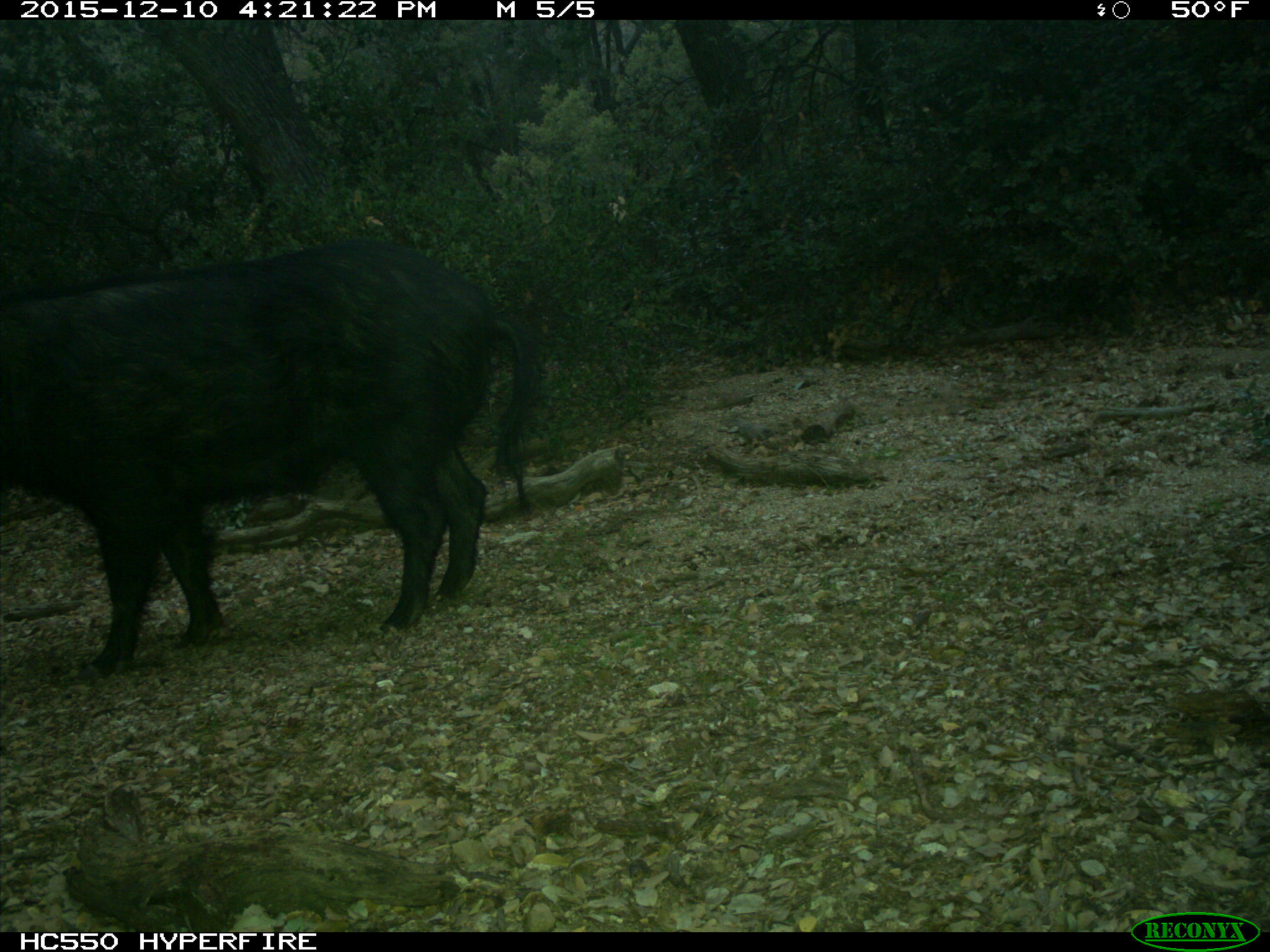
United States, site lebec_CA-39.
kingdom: Animalia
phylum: Chordata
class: Mammalia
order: Artiodactyla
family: Suidae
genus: Sus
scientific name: Sus scrofa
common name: wild boar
Sus scrofa (wild boar).